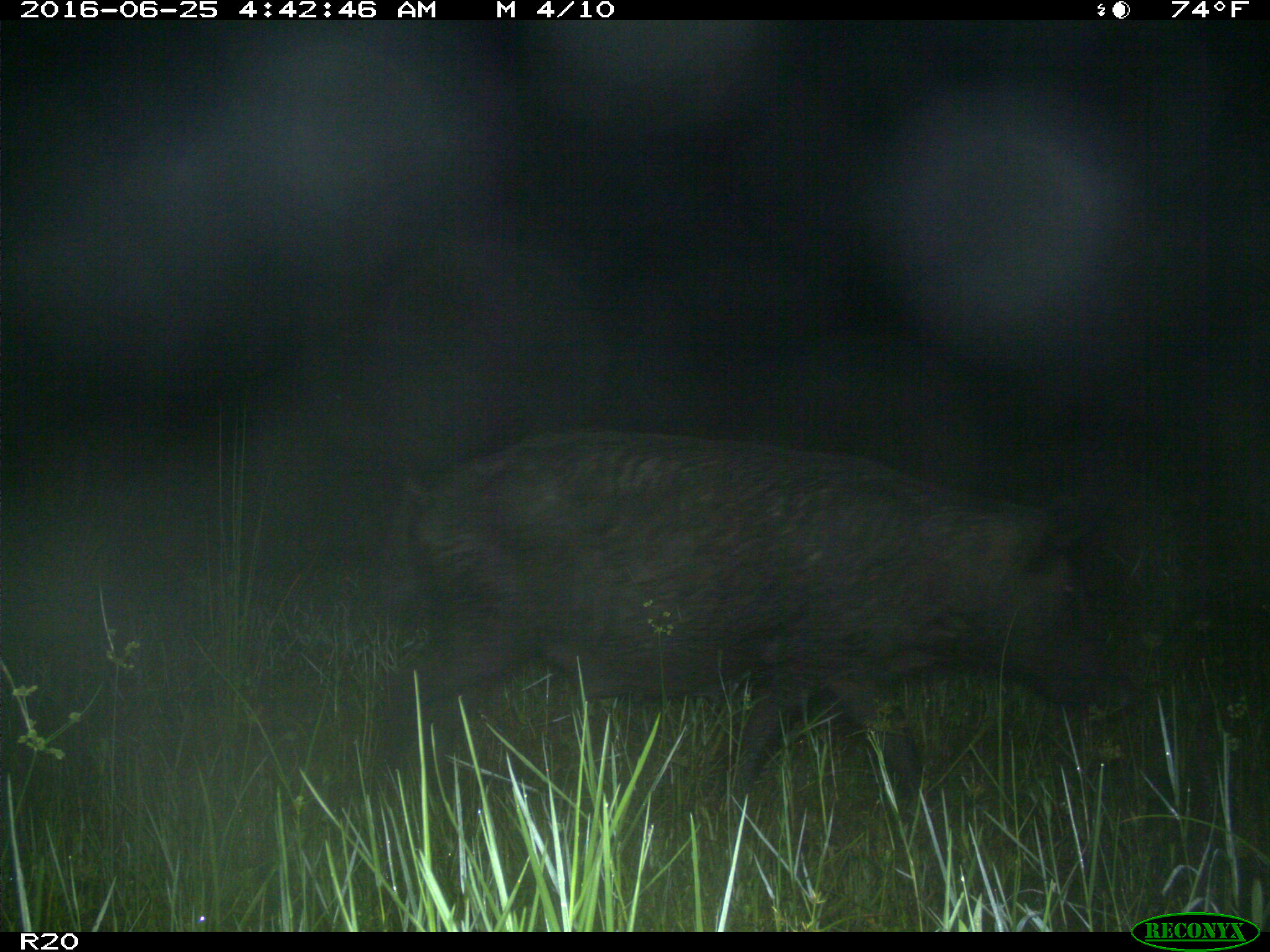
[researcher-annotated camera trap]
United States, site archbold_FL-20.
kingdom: Animalia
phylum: Chordata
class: Mammalia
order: Artiodactyla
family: Suidae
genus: Sus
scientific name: Sus scrofa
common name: wild boar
Sus scrofa (wild boar).